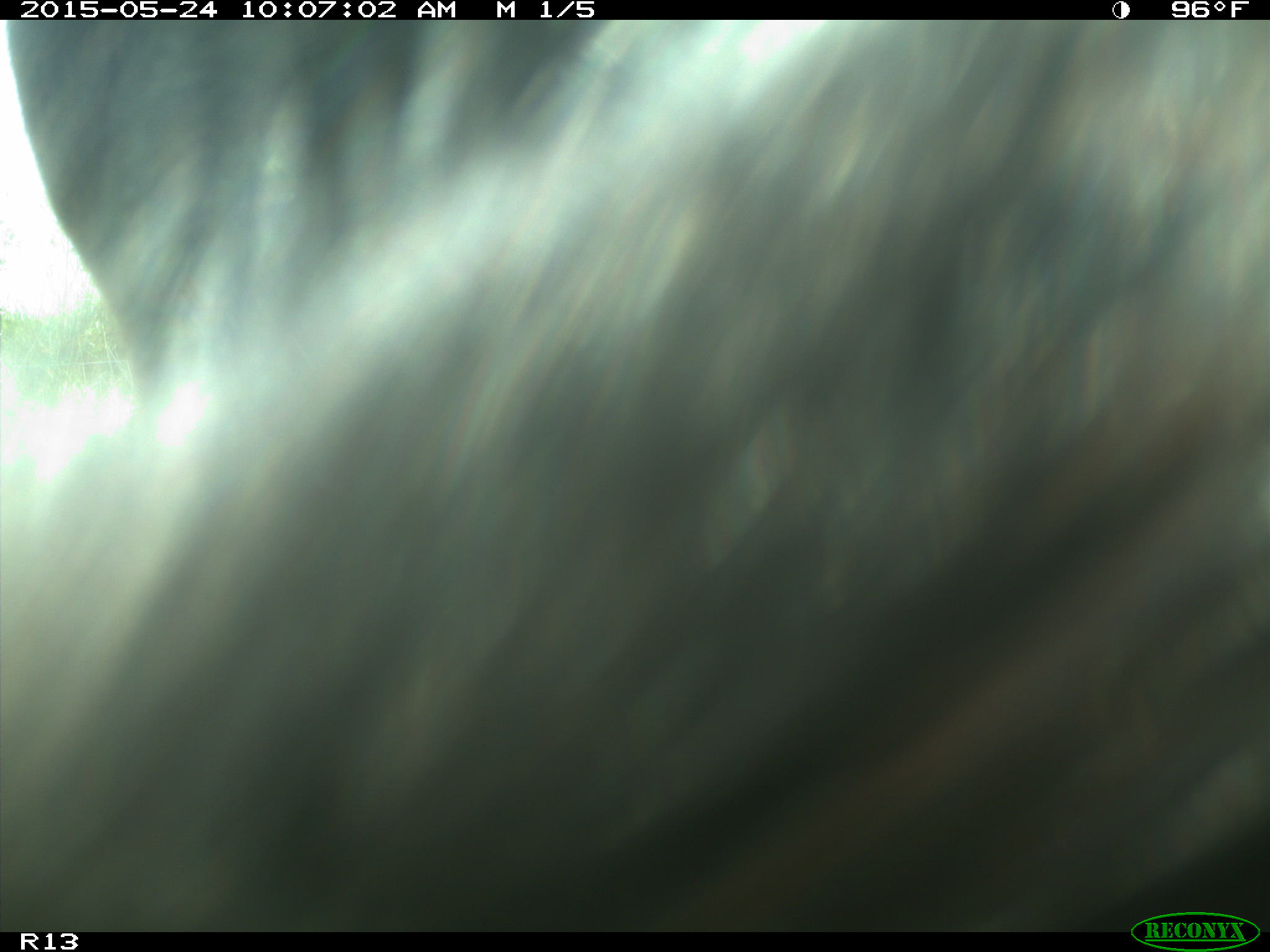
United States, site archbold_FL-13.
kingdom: Animalia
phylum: Chordata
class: Mammalia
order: Artiodactyla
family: Bovidae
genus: Bos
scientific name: Bos taurus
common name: domestic cow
Bos taurus (domestic cow).